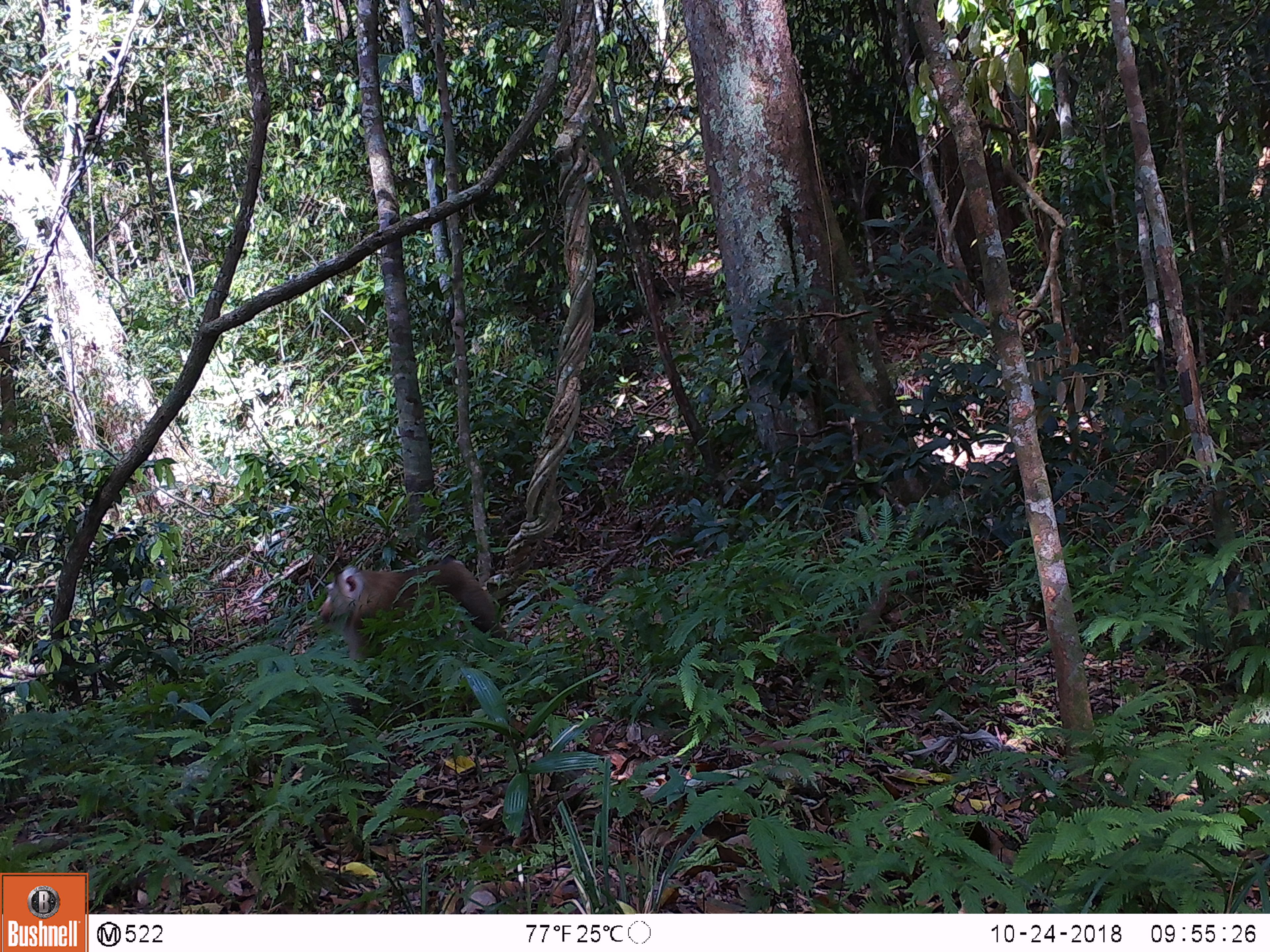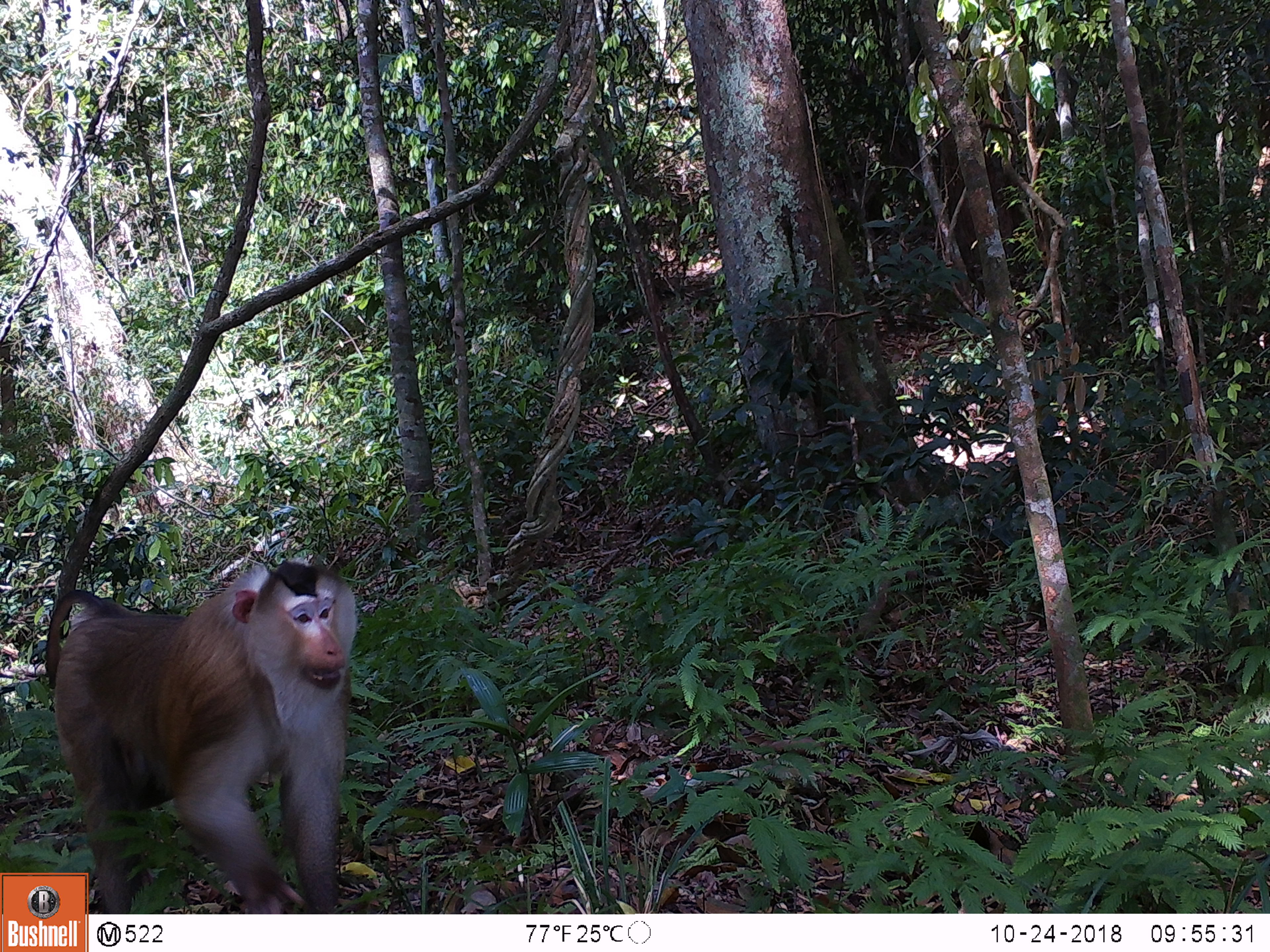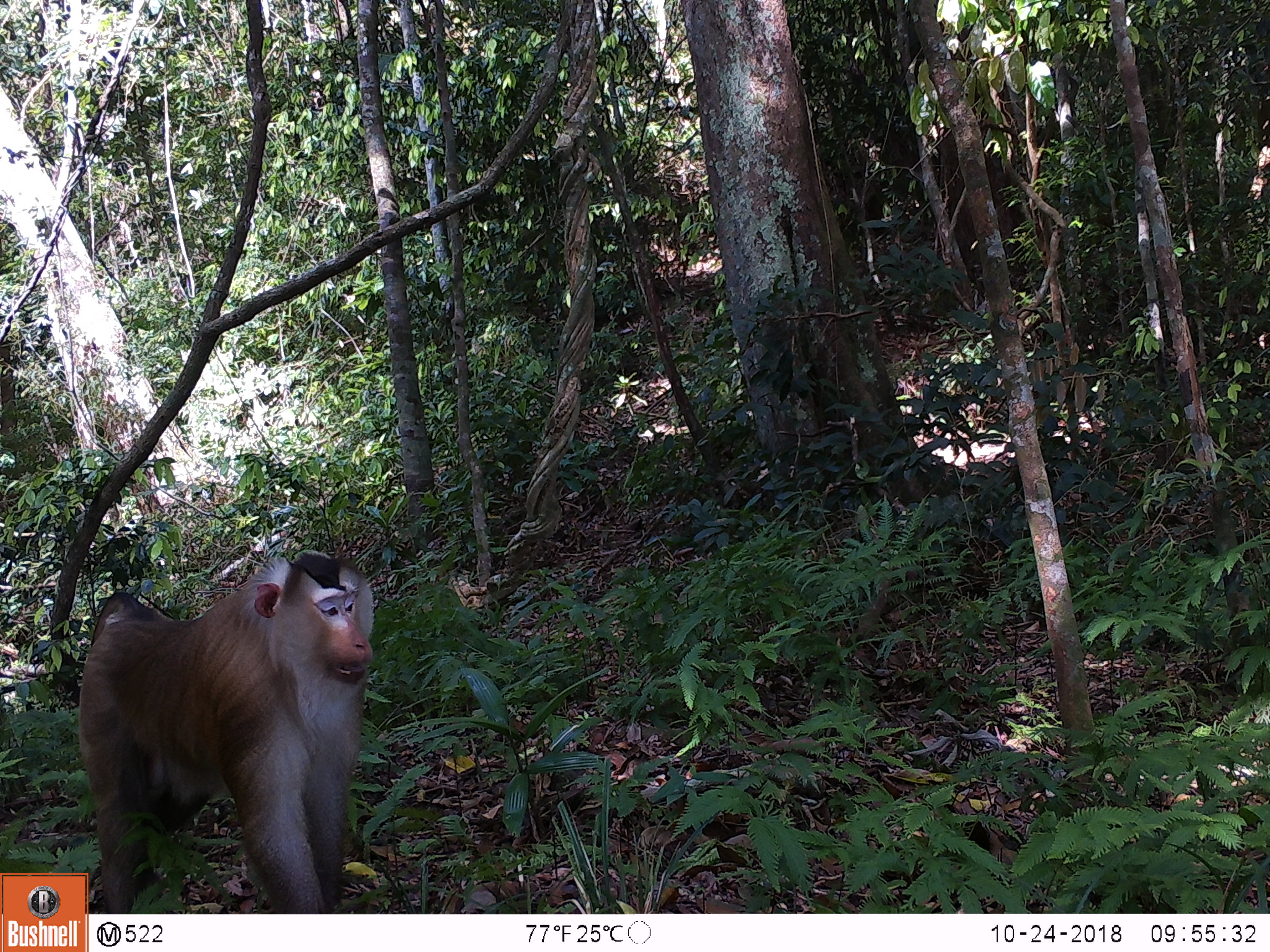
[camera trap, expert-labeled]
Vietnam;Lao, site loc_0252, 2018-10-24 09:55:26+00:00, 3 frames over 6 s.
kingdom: Animalia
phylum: Chordata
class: Mammalia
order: Primates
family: Cercopithecidae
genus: Macaca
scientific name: Macaca nemestrina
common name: pig-tailed macaque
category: pig tailed macaque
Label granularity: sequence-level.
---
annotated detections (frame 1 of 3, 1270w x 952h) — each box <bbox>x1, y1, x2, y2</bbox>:
pig tailed macaque: <bbox>316, 554, 506, 716</bbox>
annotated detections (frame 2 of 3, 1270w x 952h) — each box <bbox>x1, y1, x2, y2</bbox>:
pig tailed macaque: <bbox>44, 556, 357, 913</bbox>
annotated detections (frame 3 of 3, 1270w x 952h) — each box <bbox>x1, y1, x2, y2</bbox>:
pig tailed macaque: <bbox>74, 547, 374, 913</bbox>